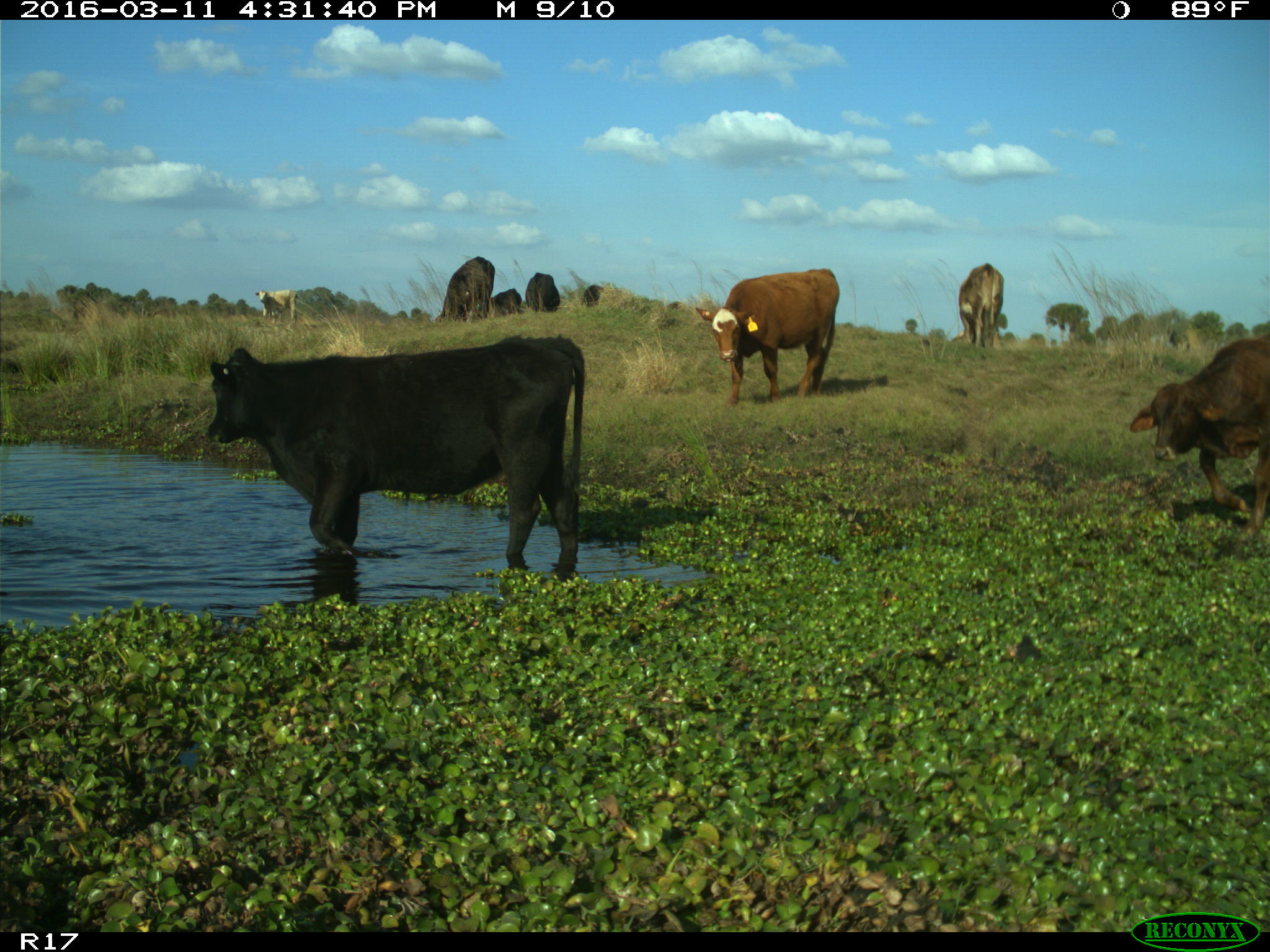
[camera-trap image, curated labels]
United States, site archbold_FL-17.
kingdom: Animalia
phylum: Chordata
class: Mammalia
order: Artiodactyla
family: Bovidae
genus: Bos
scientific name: Bos taurus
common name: domestic cow